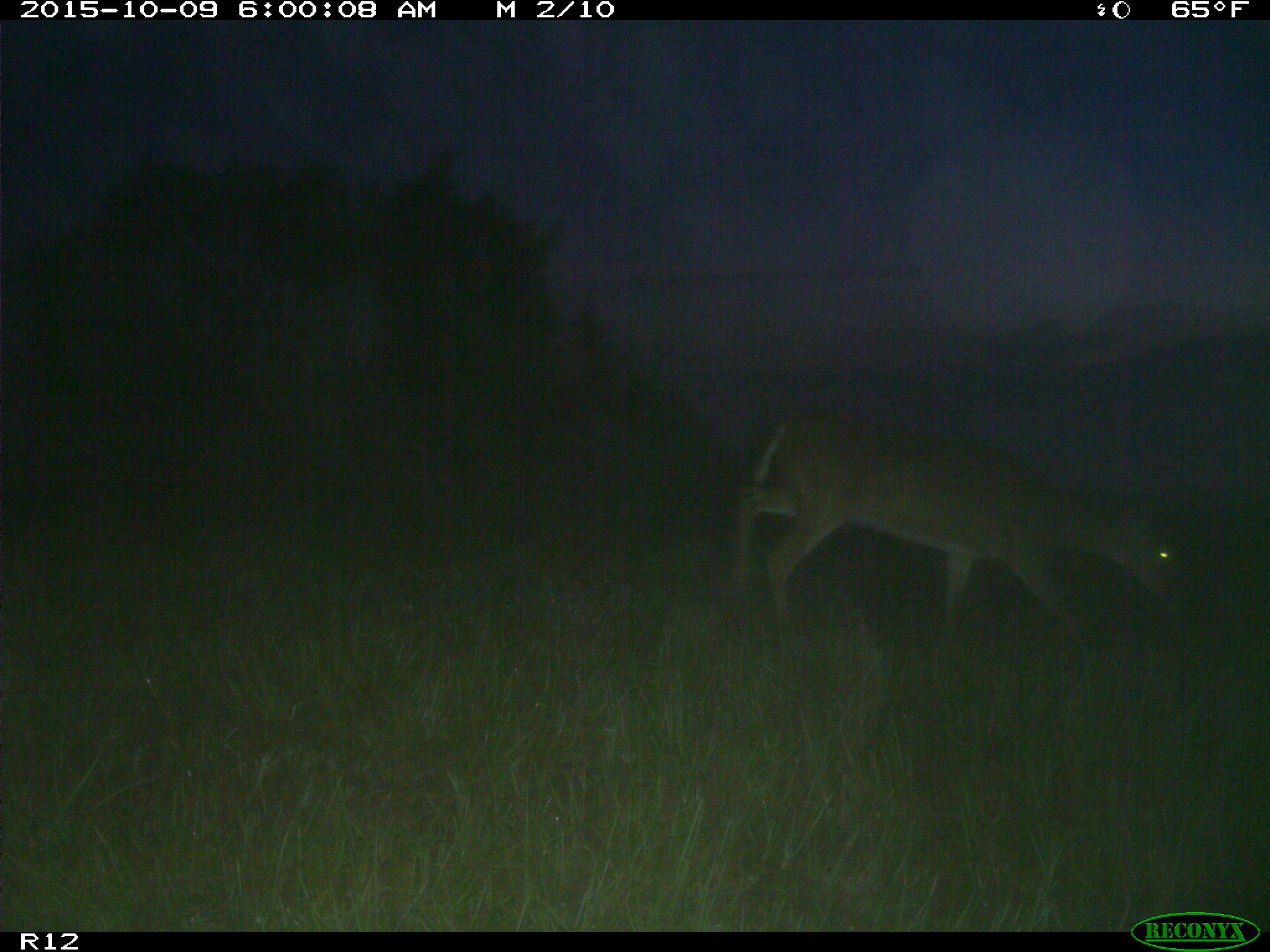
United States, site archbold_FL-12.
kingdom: Animalia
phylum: Chordata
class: Mammalia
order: Artiodactyla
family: Cervidae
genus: Odocoileus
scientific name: Odocoileus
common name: deer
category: unidentified deer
Unidentified deer (deer) (Odocoileus).